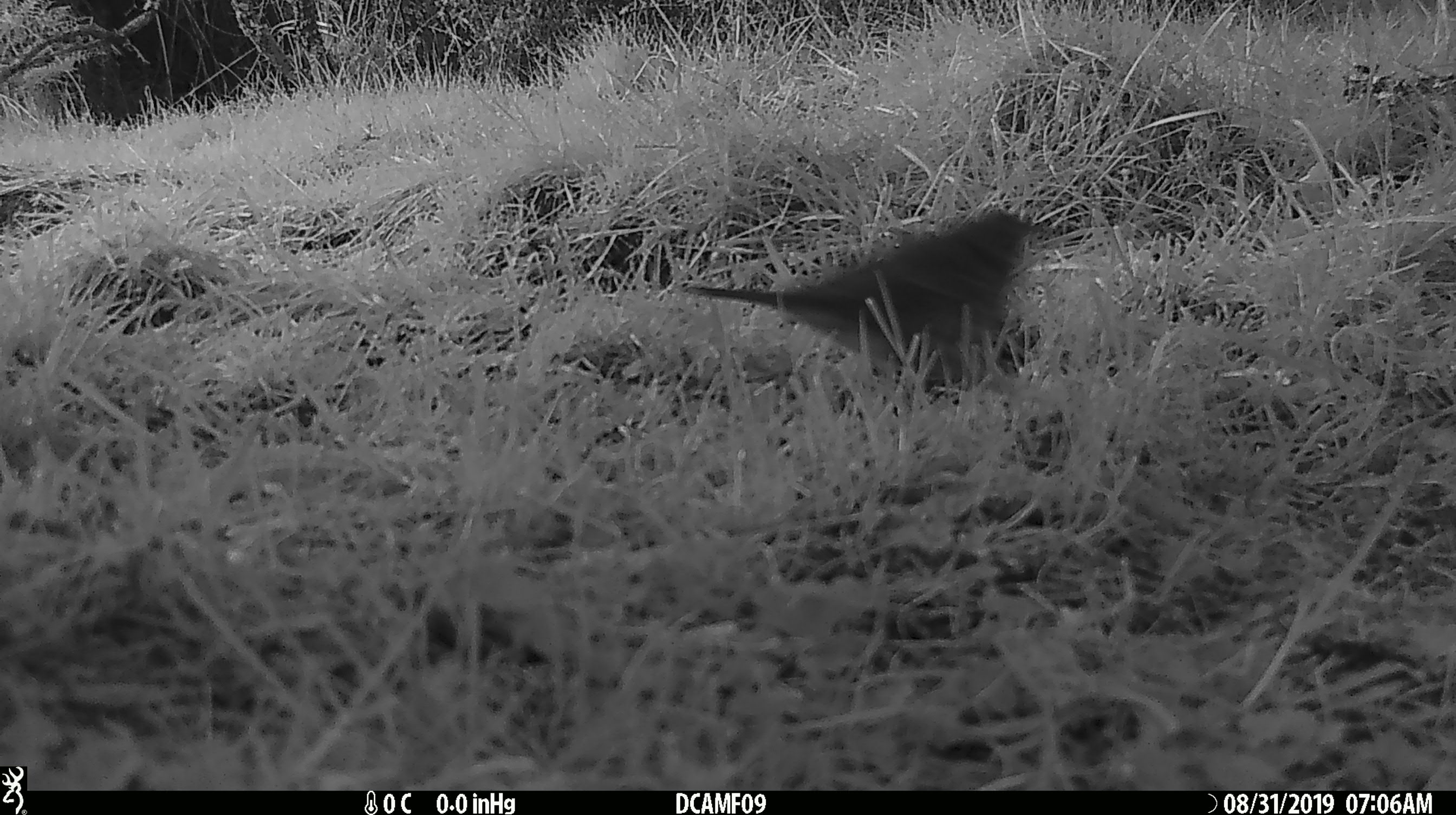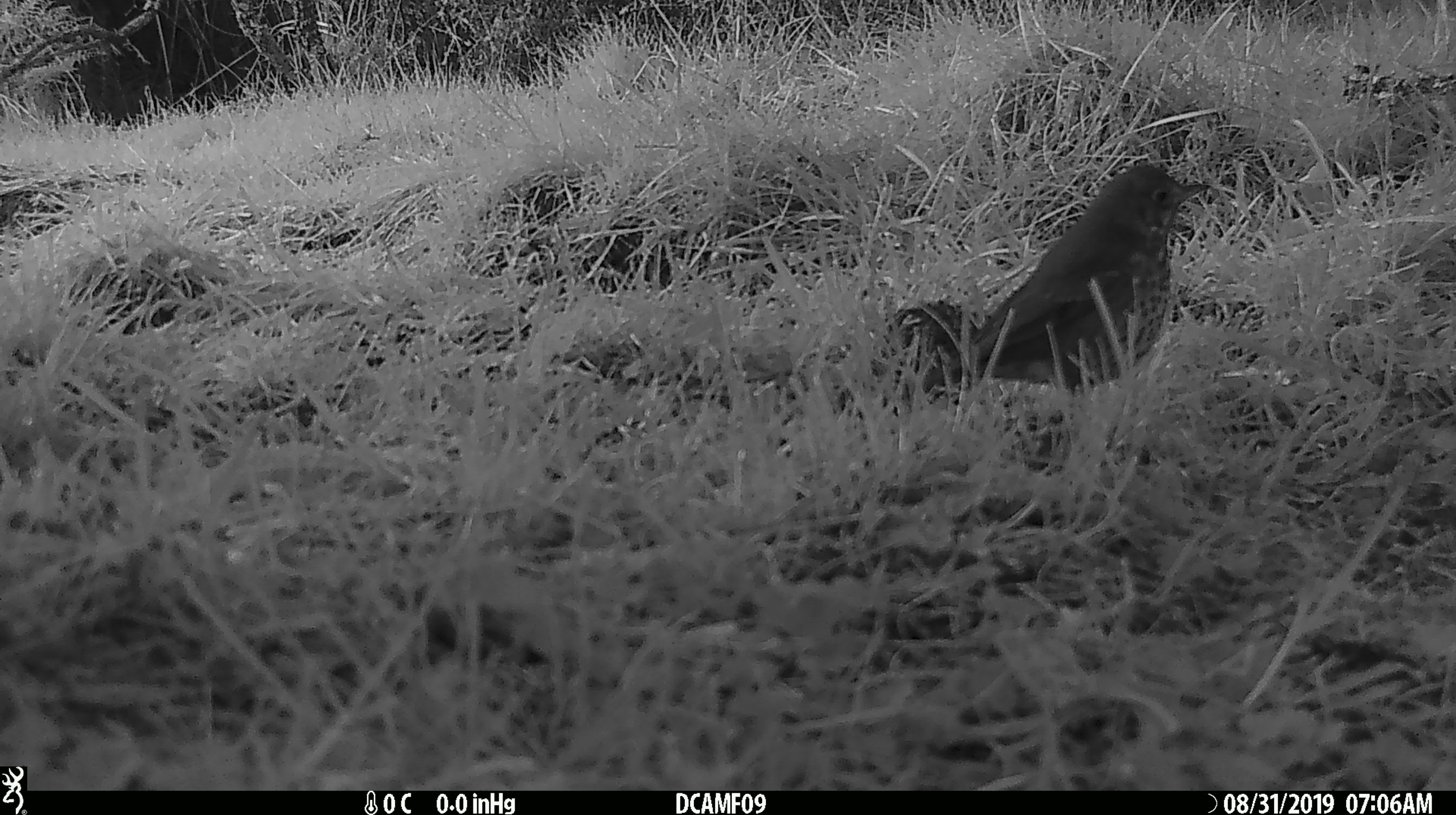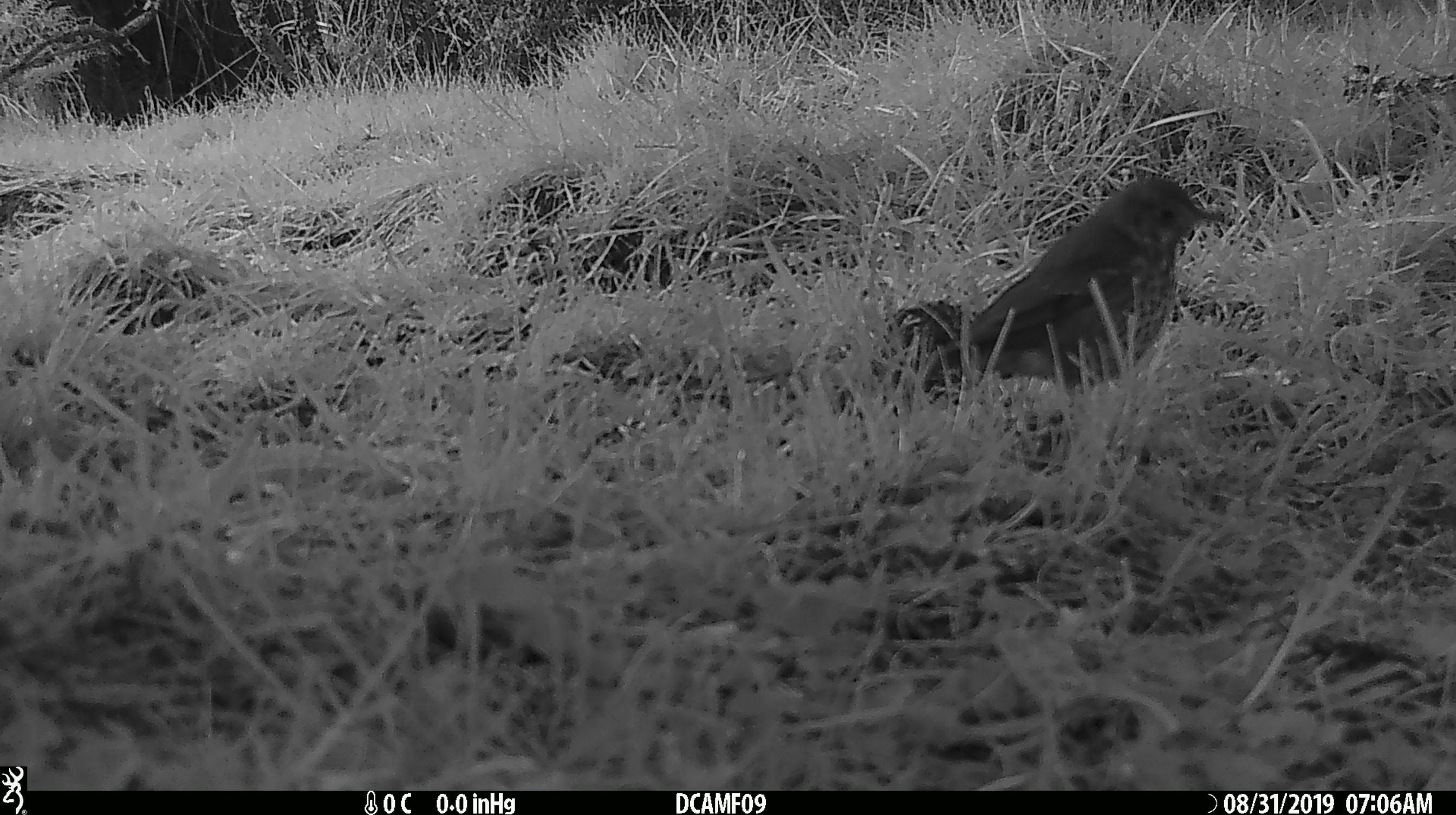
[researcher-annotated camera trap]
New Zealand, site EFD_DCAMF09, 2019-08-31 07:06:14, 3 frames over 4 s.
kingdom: Animalia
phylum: Chordata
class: Aves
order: Passeriformes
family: Turdidae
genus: Turdus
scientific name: Turdus philomelos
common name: song thrush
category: thrush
Thrush (song thrush) (Turdus philomelos).